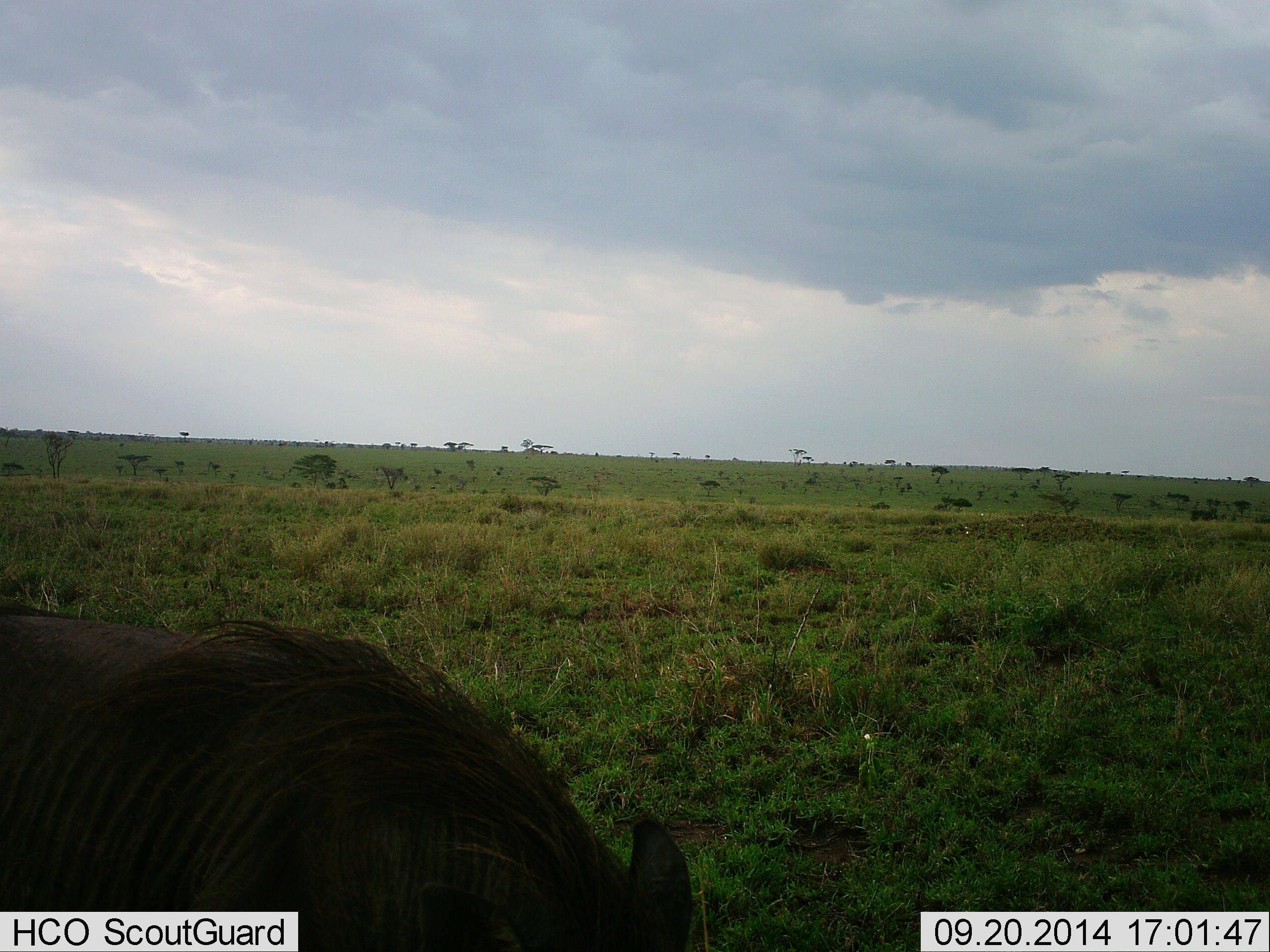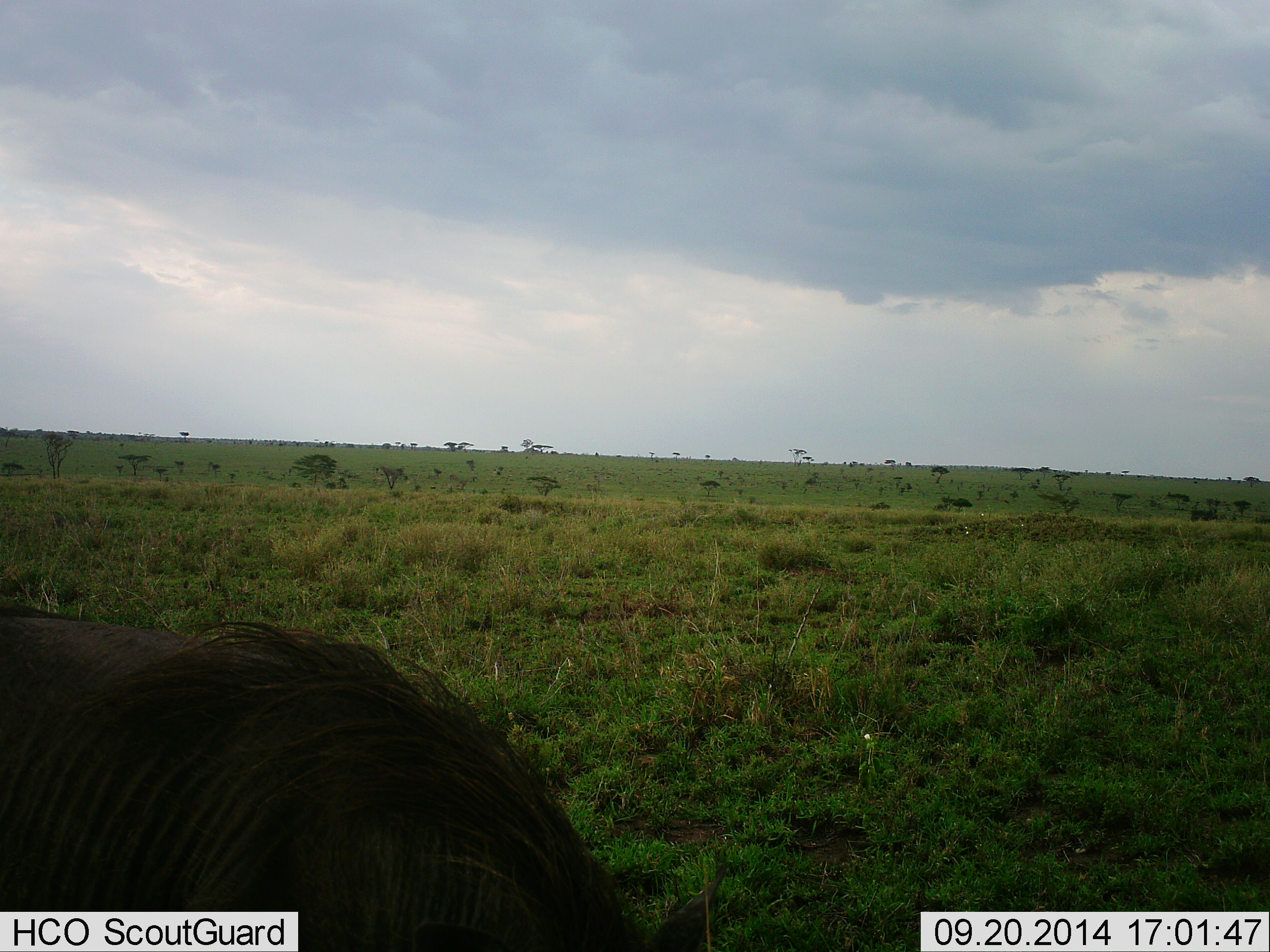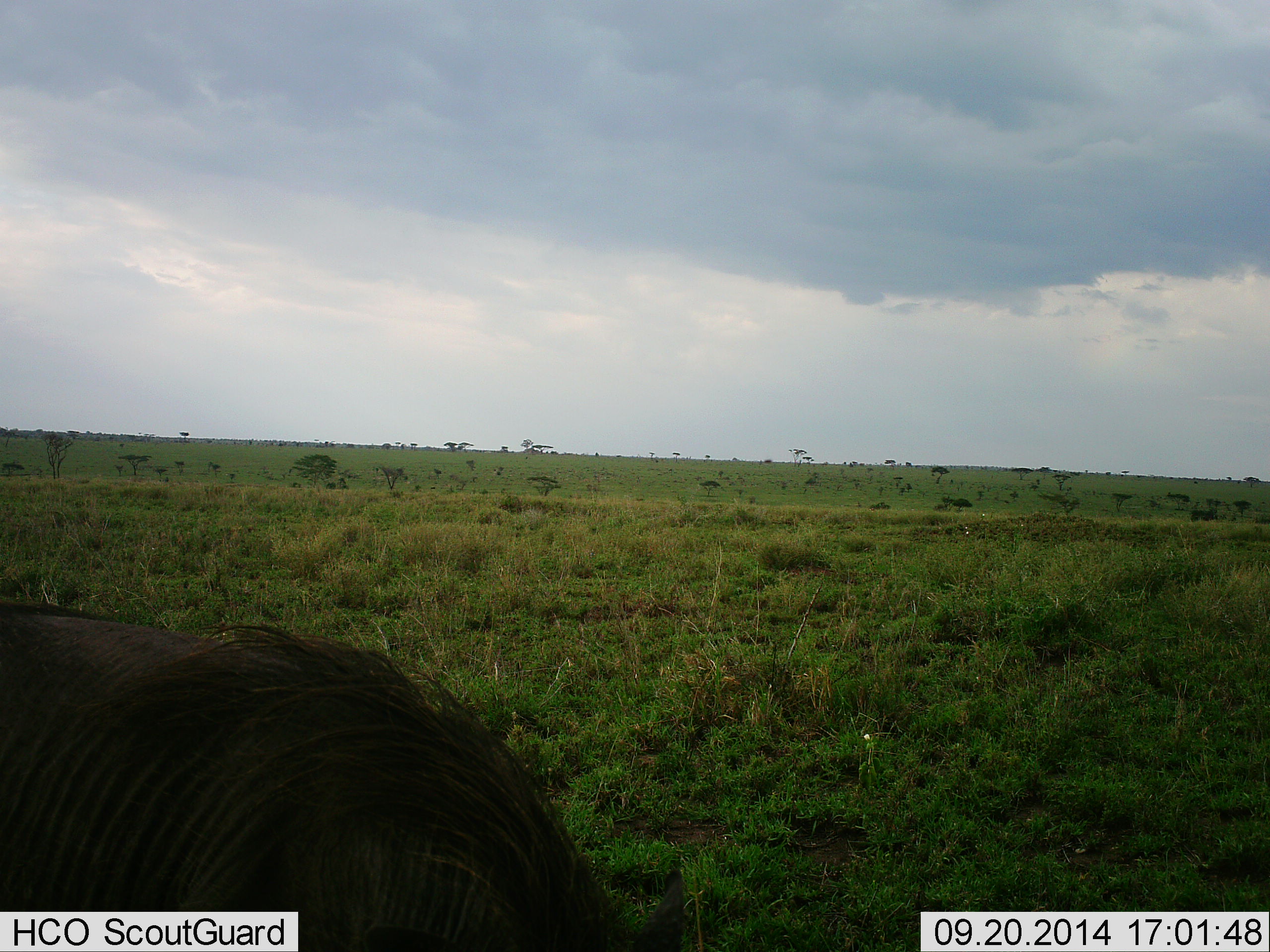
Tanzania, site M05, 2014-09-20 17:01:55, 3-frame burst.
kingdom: Animalia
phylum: Chordata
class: Mammalia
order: Artiodactyla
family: Suidae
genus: Phacochoerus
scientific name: Phacochoerus africanus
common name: warthog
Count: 1.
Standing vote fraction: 20%.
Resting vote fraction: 0%.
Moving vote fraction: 10%.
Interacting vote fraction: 0%.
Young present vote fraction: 0%.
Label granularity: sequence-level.